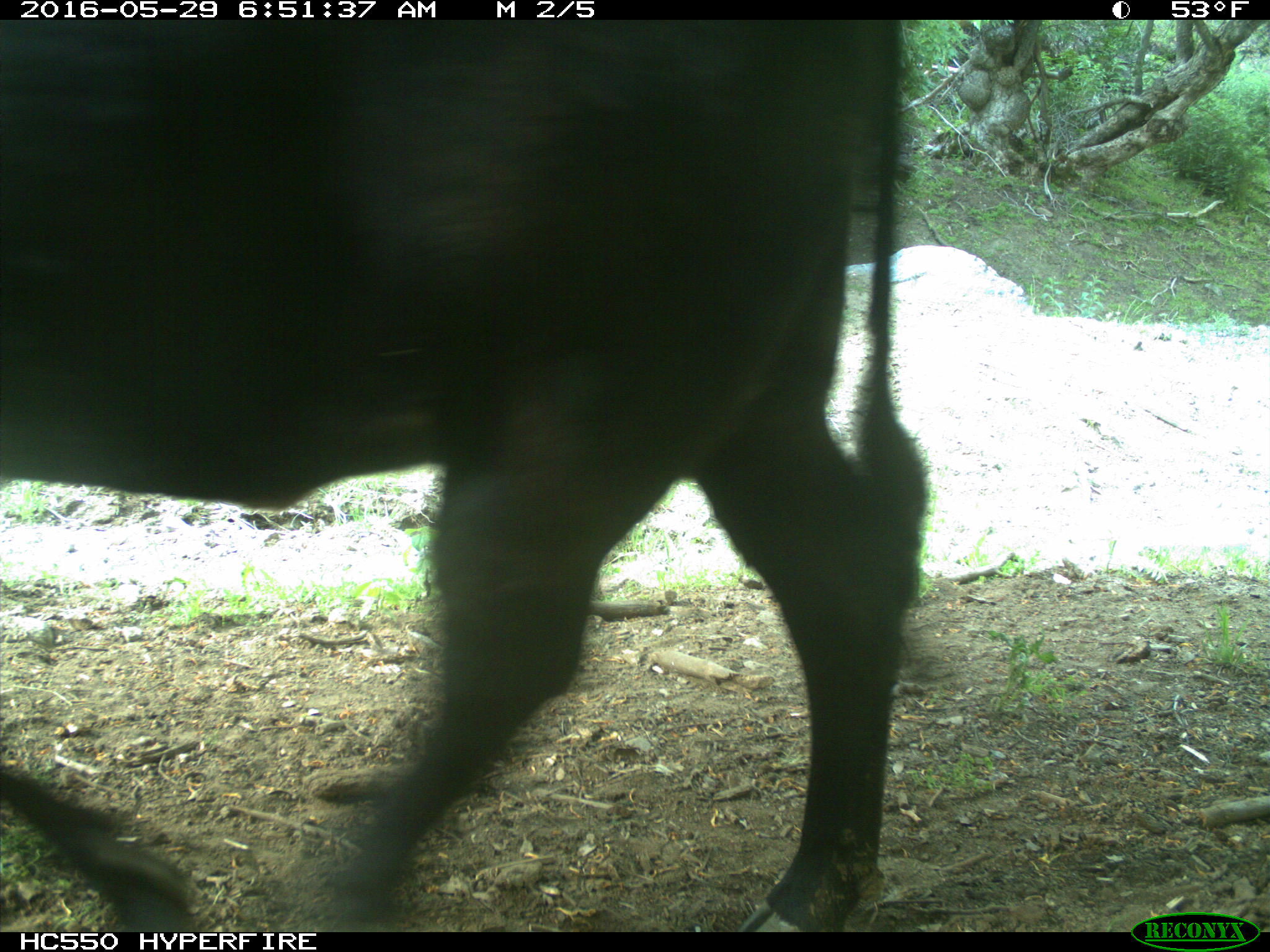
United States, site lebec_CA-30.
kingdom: Animalia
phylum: Chordata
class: Mammalia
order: Artiodactyla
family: Bovidae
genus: Bos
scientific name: Bos taurus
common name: domestic cow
Bos taurus (domestic cow).